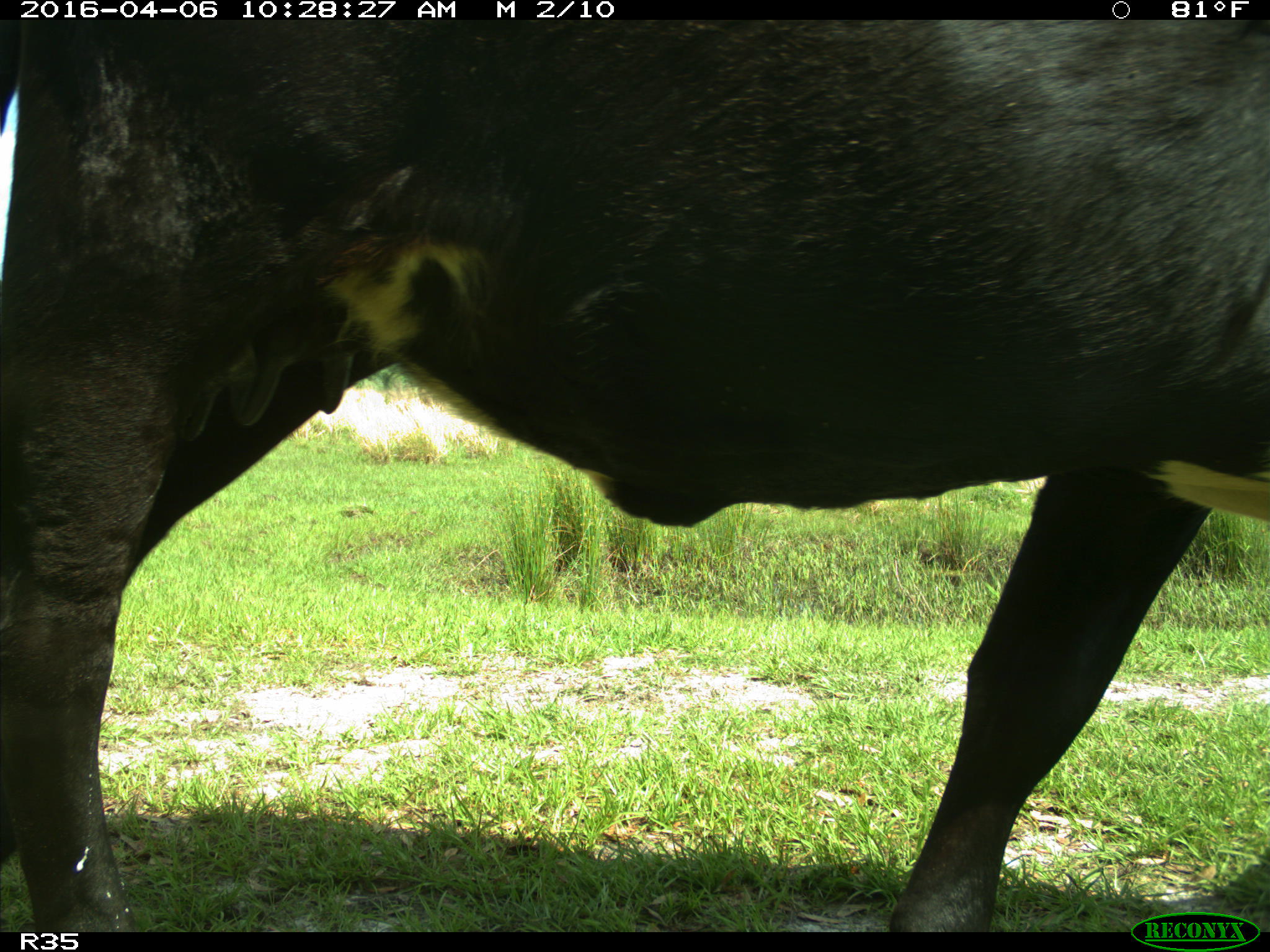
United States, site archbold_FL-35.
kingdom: Animalia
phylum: Chordata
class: Mammalia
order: Artiodactyla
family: Bovidae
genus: Bos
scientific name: Bos taurus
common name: domestic cow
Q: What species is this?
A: Bos taurus (domestic cow).